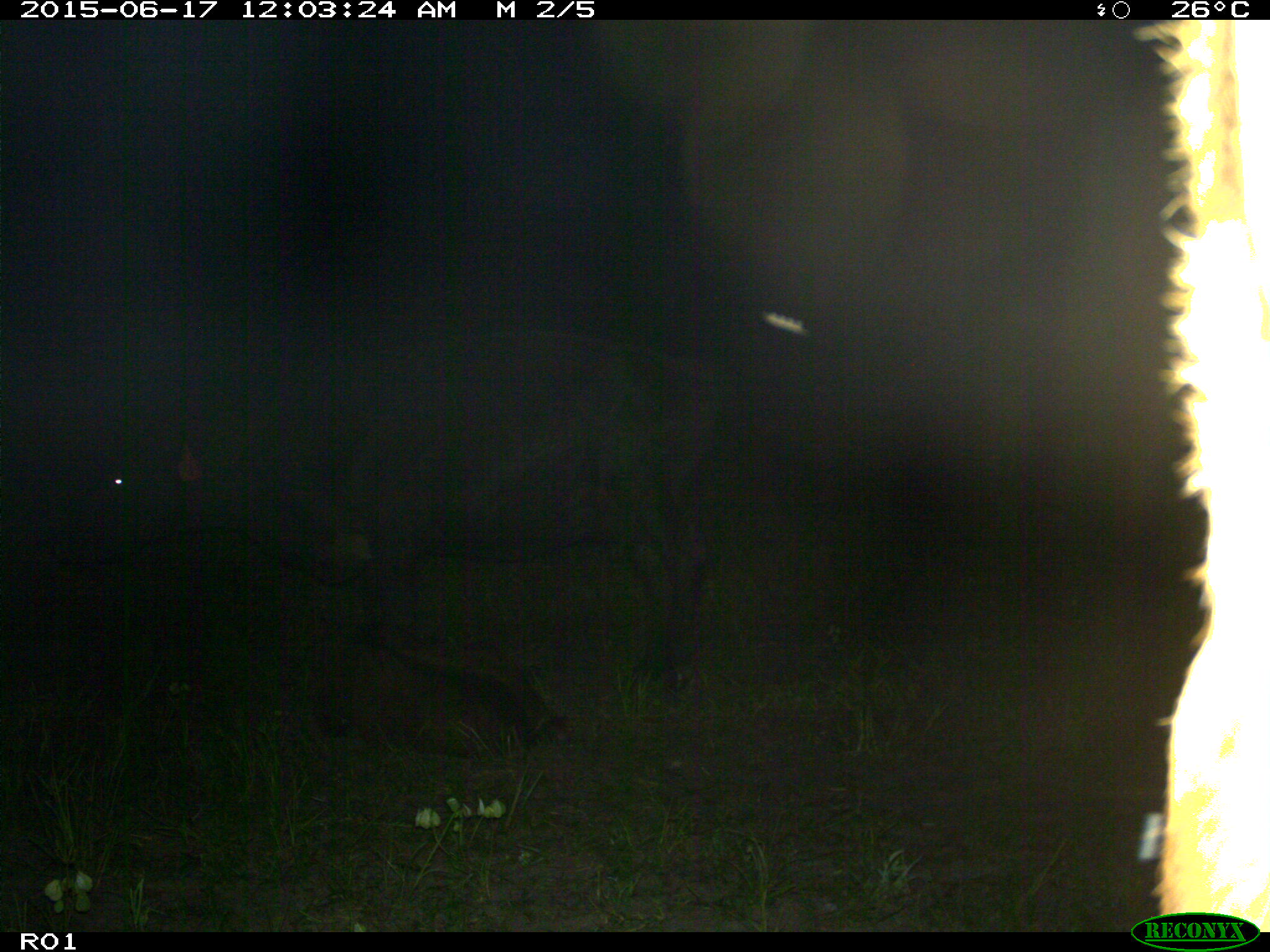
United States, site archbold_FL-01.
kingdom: Animalia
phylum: Chordata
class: Mammalia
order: Artiodactyla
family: Bovidae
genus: Bos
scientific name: Bos taurus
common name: domestic cow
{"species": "Bos taurus (domestic cow)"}